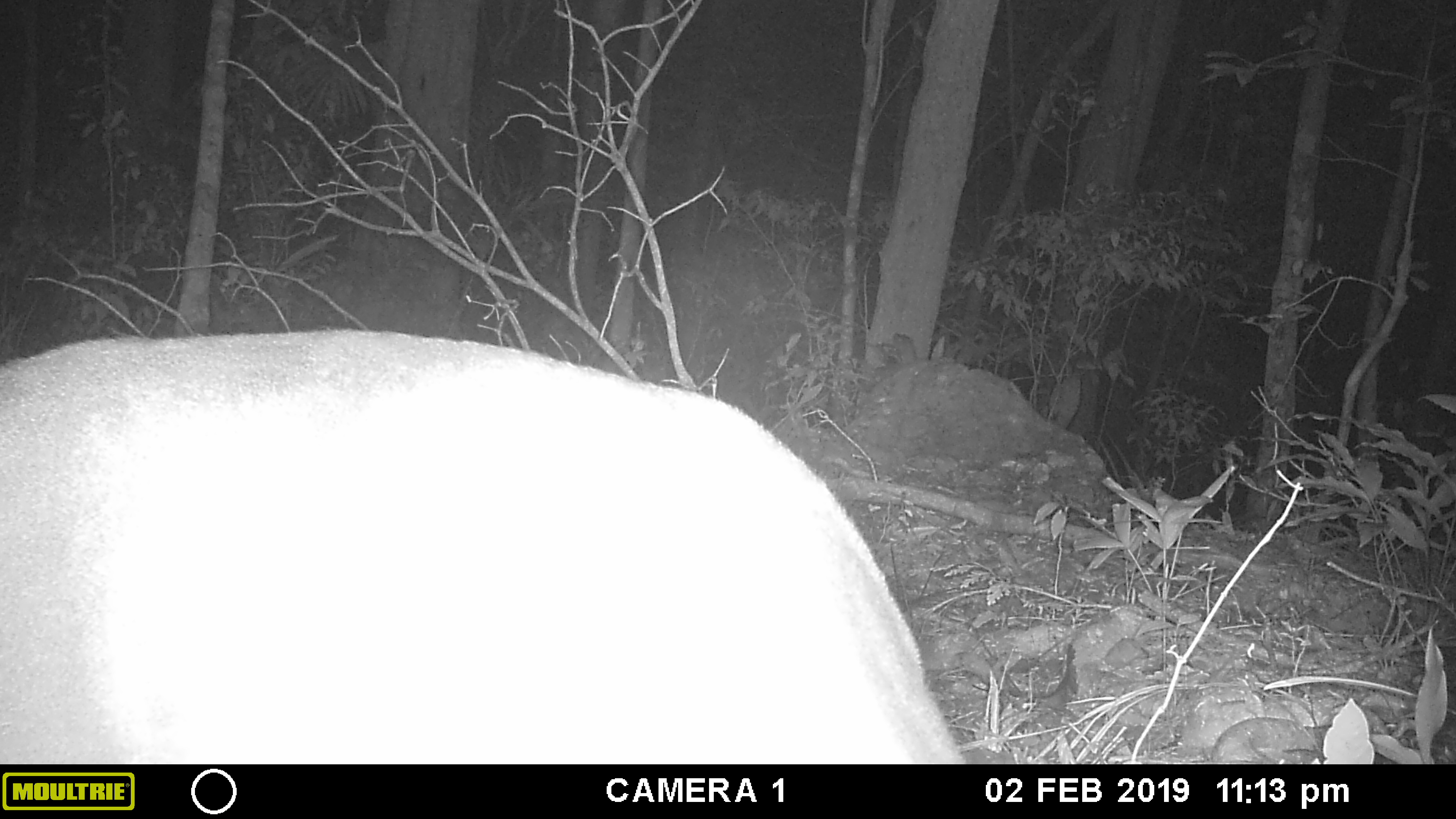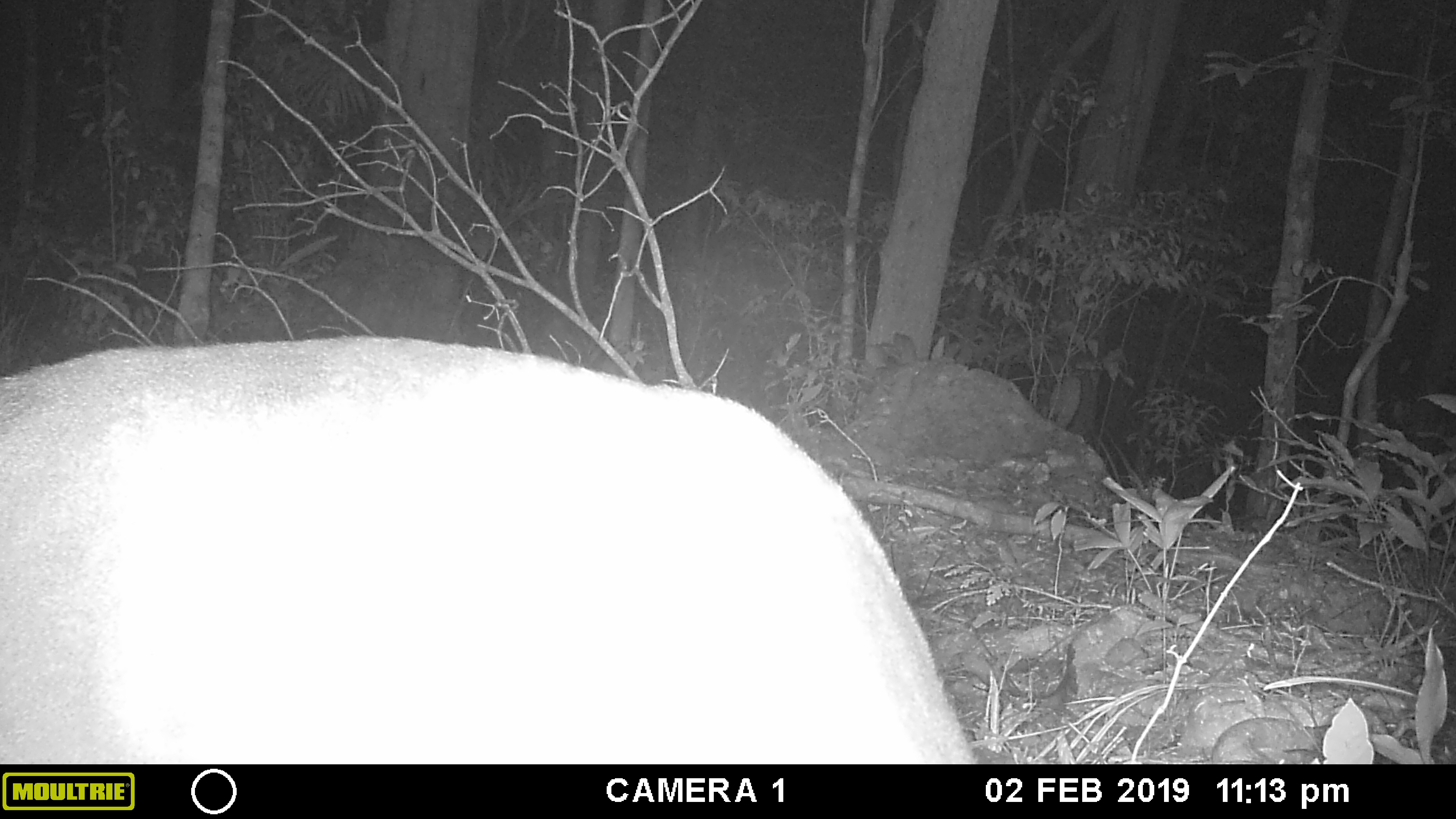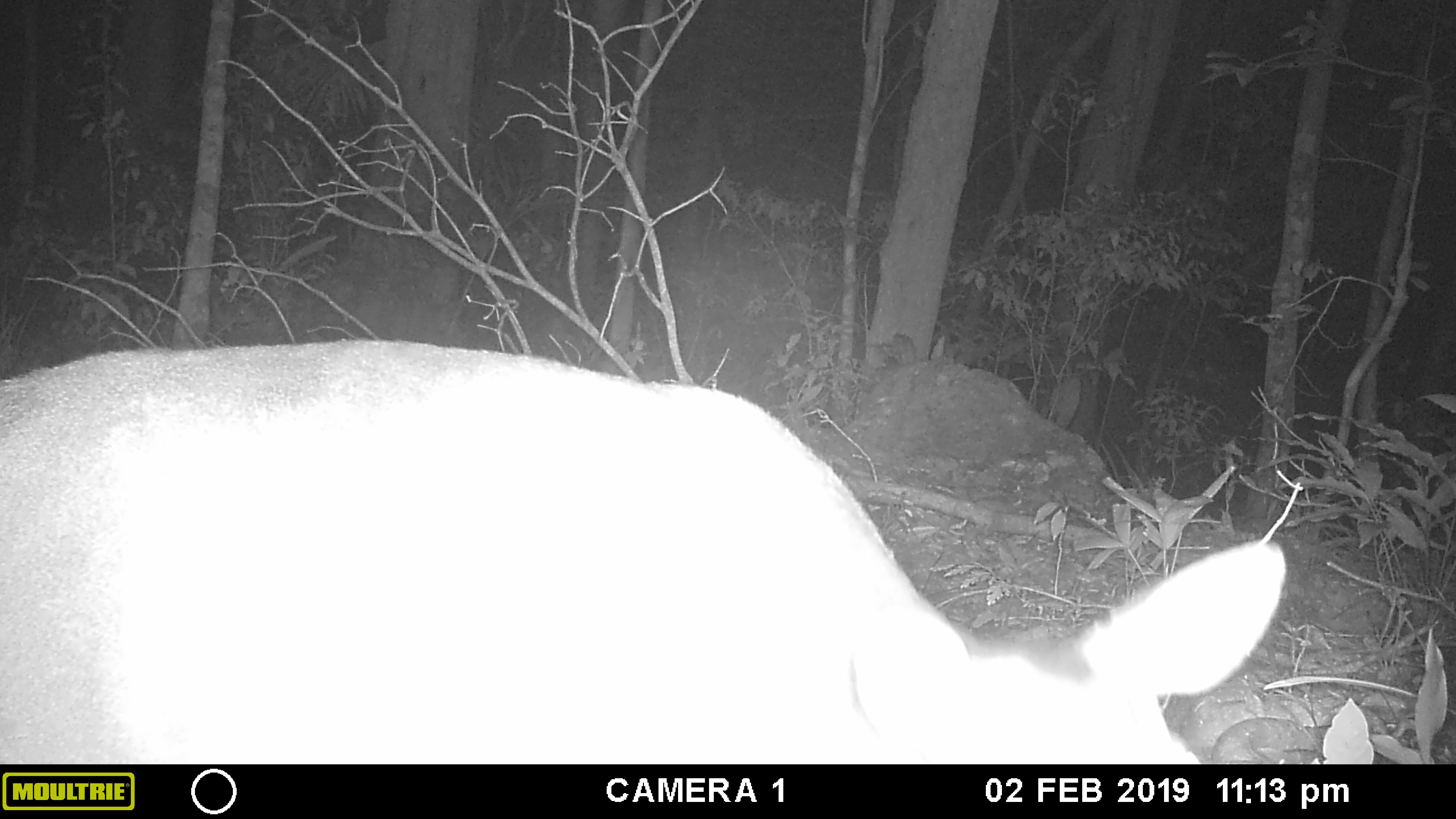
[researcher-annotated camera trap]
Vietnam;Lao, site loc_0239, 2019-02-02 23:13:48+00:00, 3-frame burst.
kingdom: Animalia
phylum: Chordata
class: Mammalia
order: Artiodactyla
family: Cervidae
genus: Muntiacus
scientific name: Muntiacus vuquangensis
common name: large-antlered muntjac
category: large antlered muntjac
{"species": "large antlered muntjac (large-antlered muntjac) (Muntiacus vuquangensis)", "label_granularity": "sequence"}